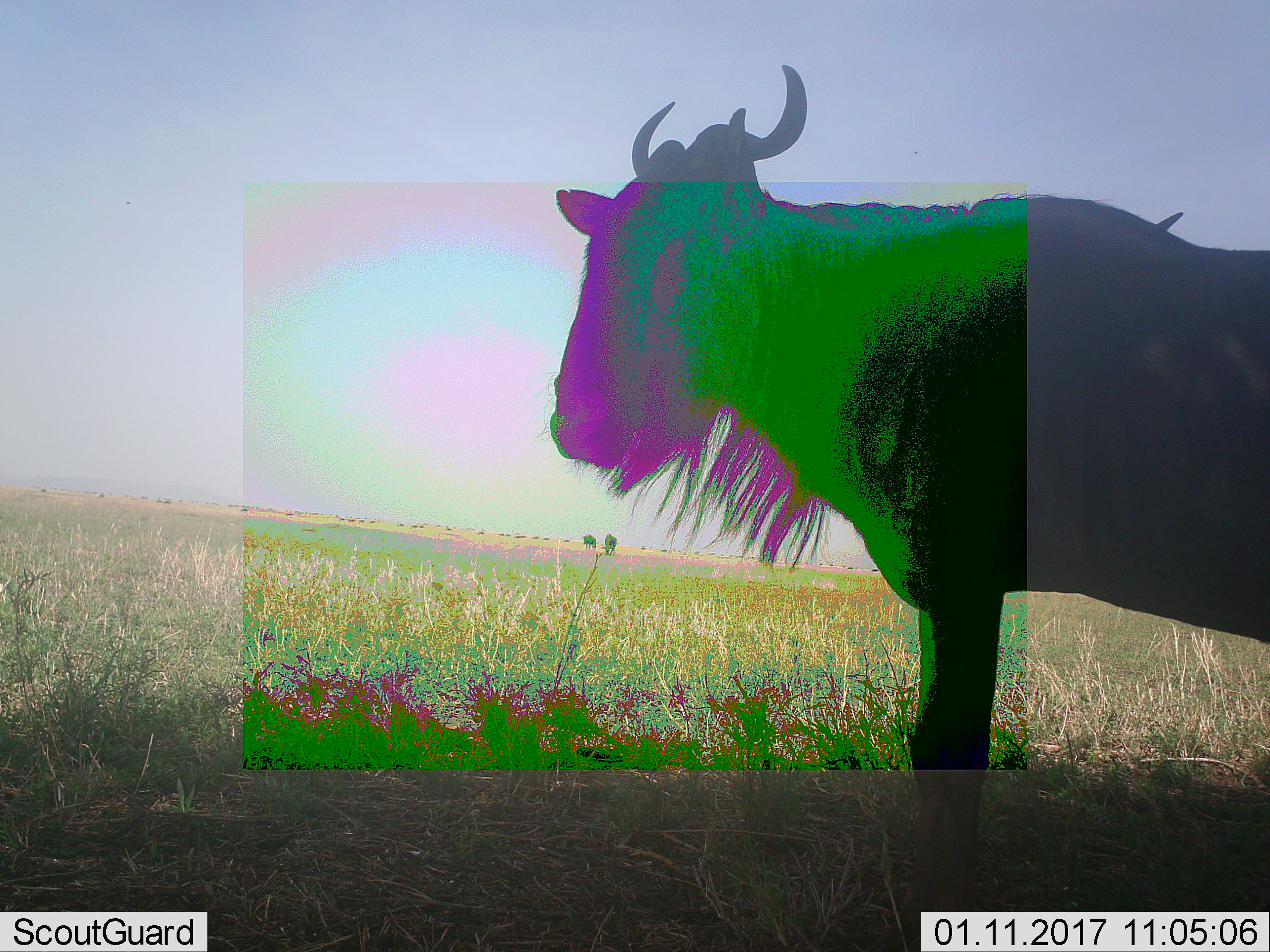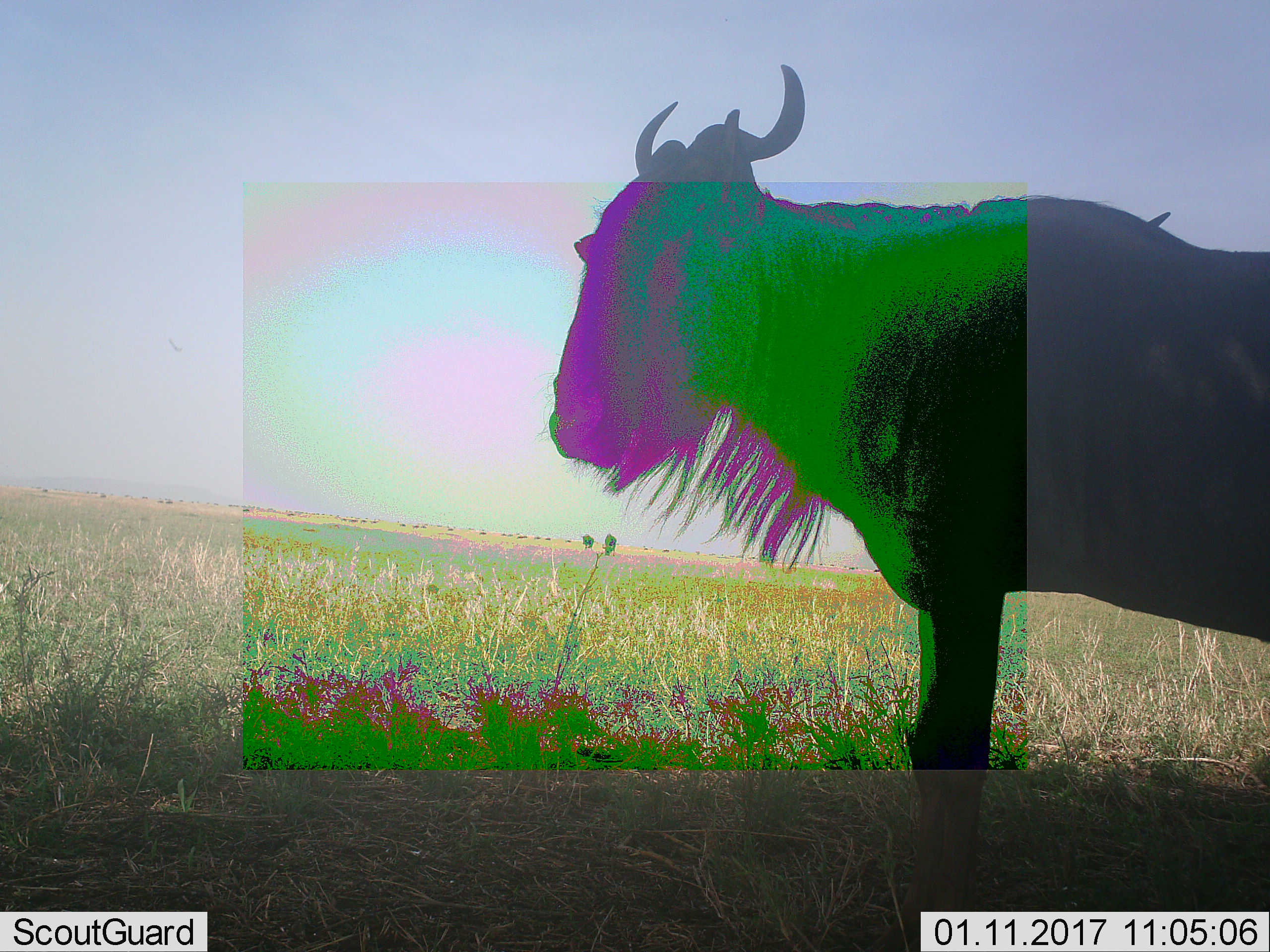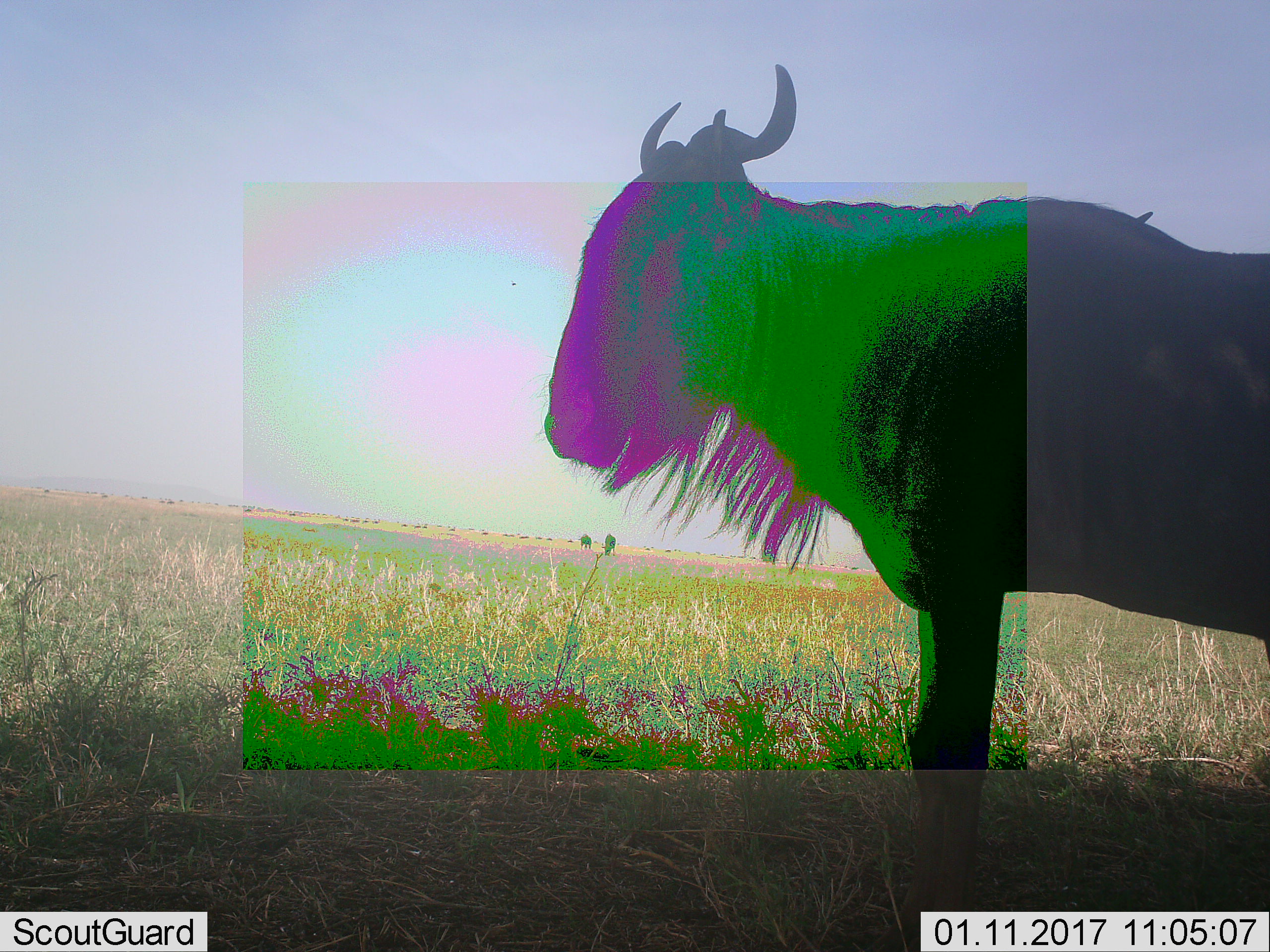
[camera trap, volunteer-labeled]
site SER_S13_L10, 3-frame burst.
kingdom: Animalia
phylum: Chordata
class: Mammalia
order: Artiodactyla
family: Bovidae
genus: Connochaetes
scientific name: Connochaetes taurinus taurinus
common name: blue wildebeest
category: wildebeestblue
Wildebeestblue (blue wildebeest) (Connochaetes taurinus taurinus), count 1. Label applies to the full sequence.